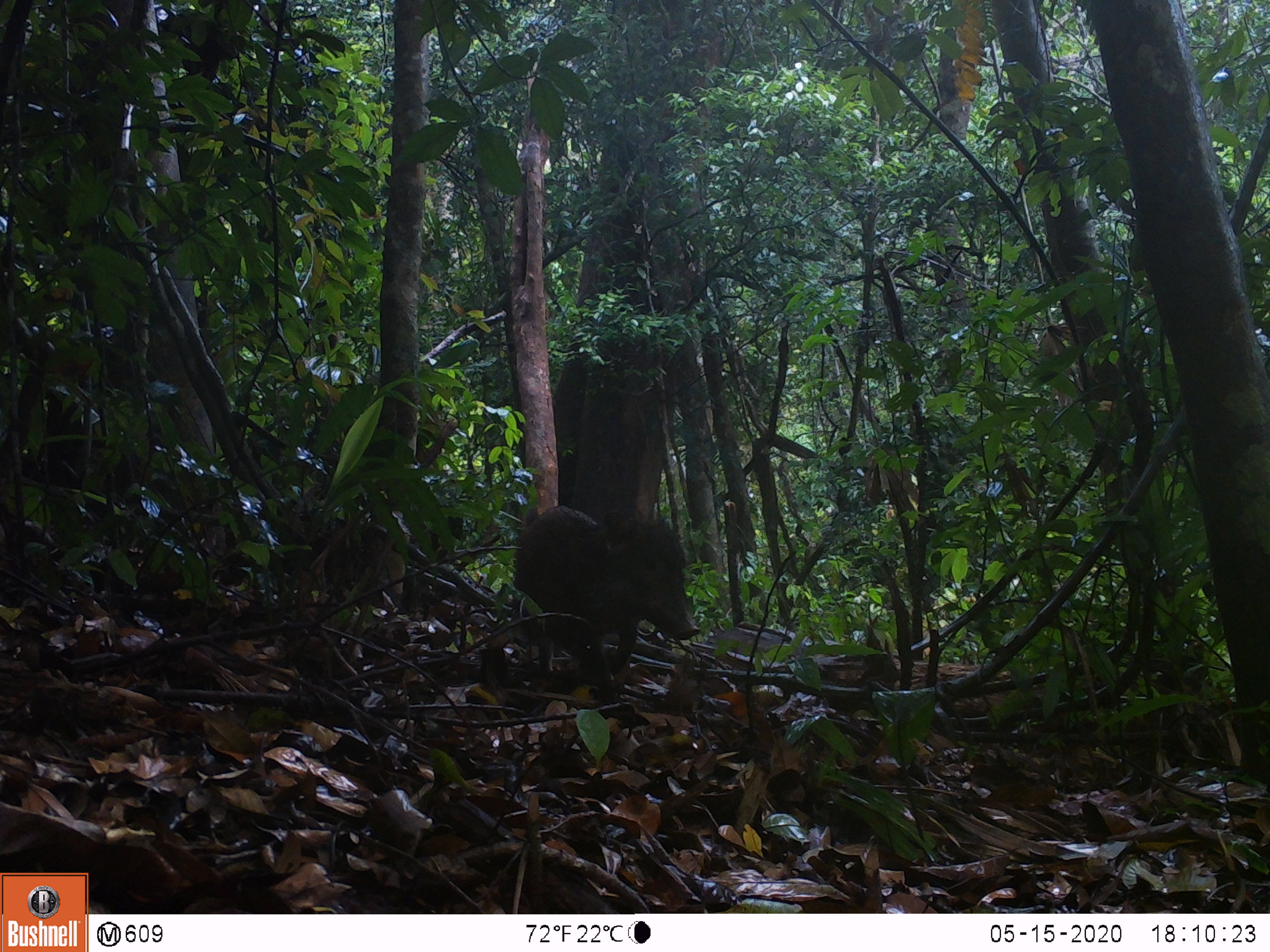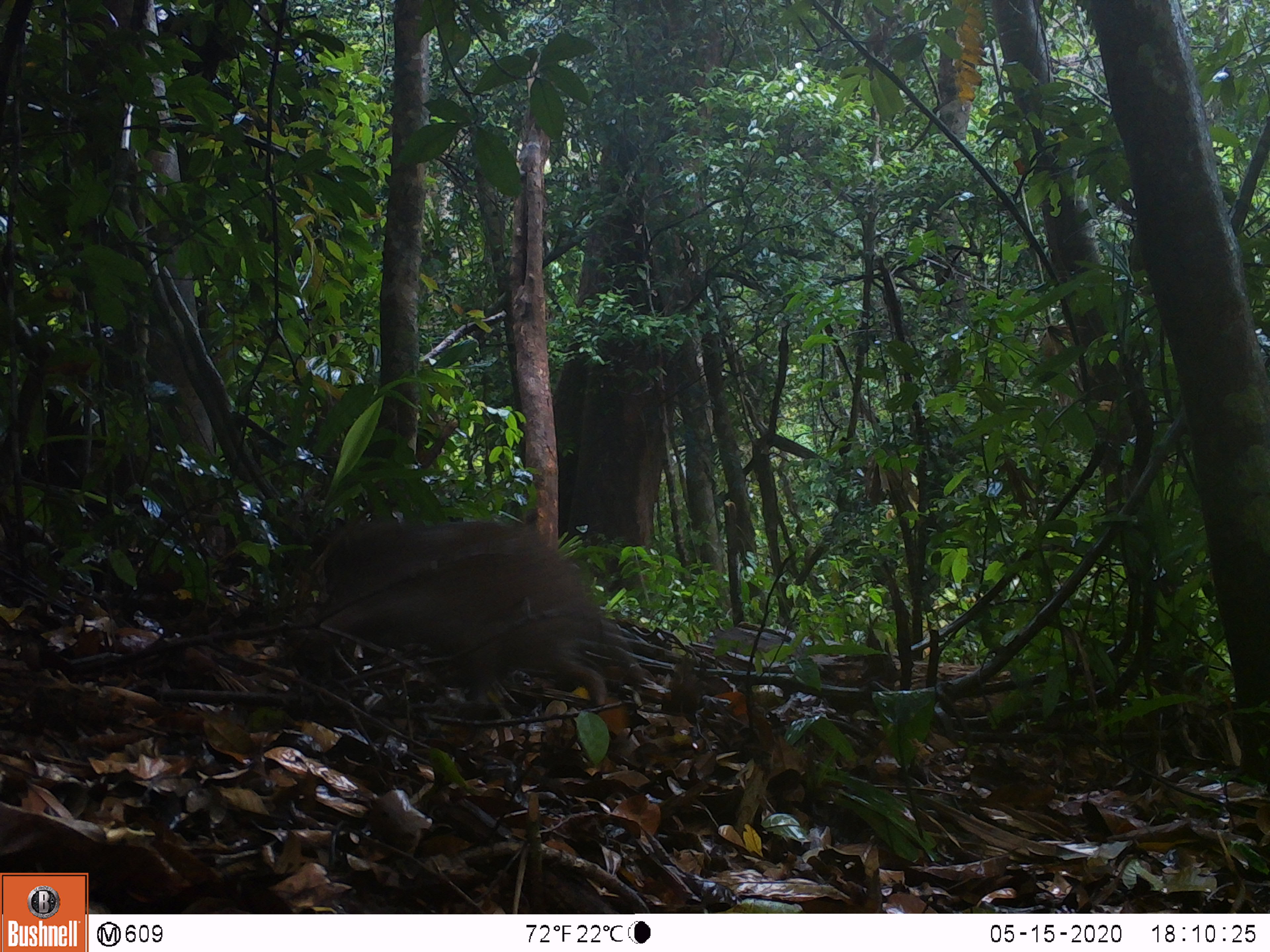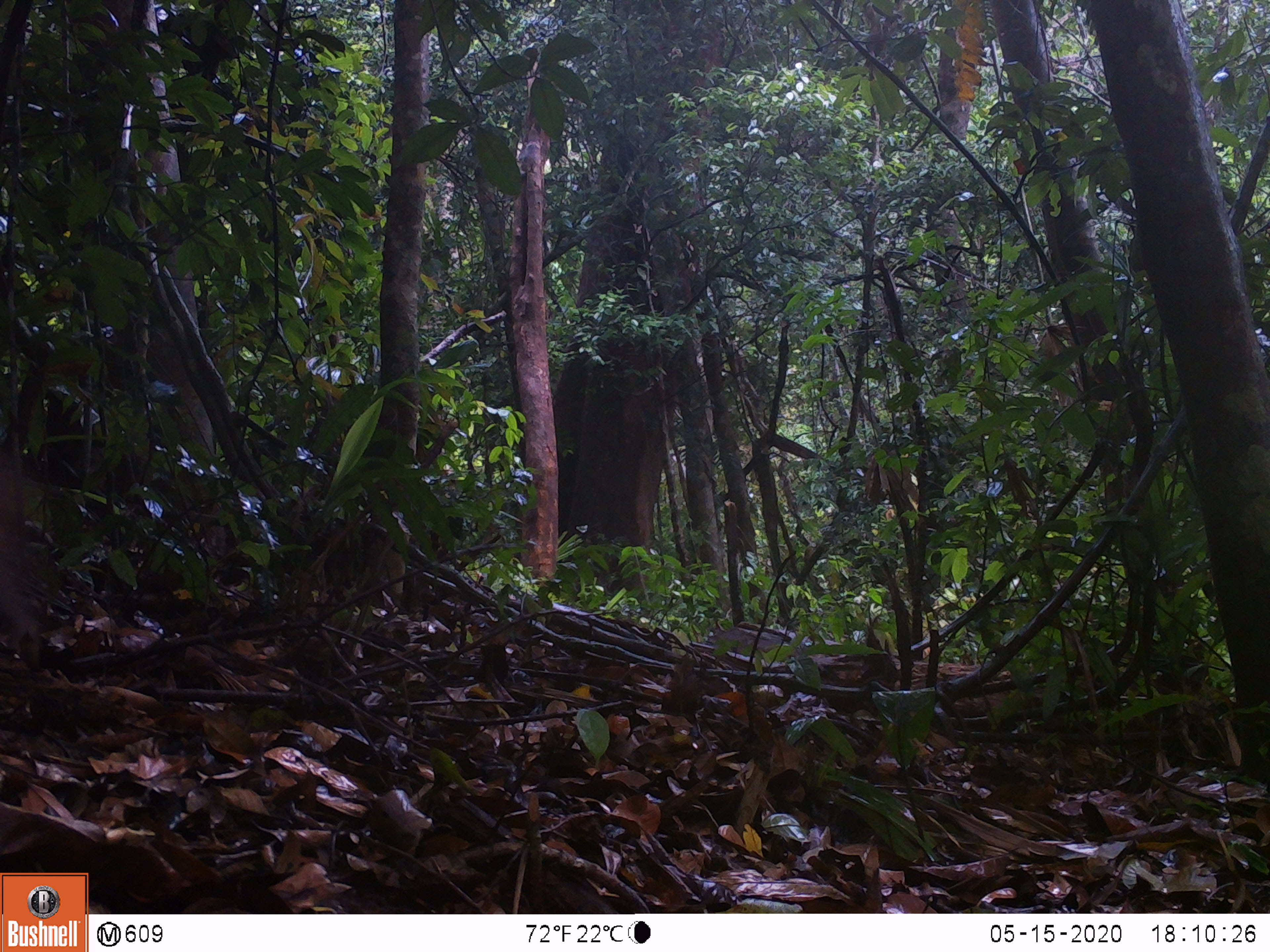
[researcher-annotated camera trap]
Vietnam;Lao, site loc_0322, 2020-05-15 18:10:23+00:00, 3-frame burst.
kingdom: Animalia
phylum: Chordata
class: Mammalia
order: Artiodactyla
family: Suidae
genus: Sus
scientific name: Sus scrofa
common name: eurasian wild pig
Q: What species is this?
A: Eurasian wild pig (Sus scrofa).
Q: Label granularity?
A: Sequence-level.